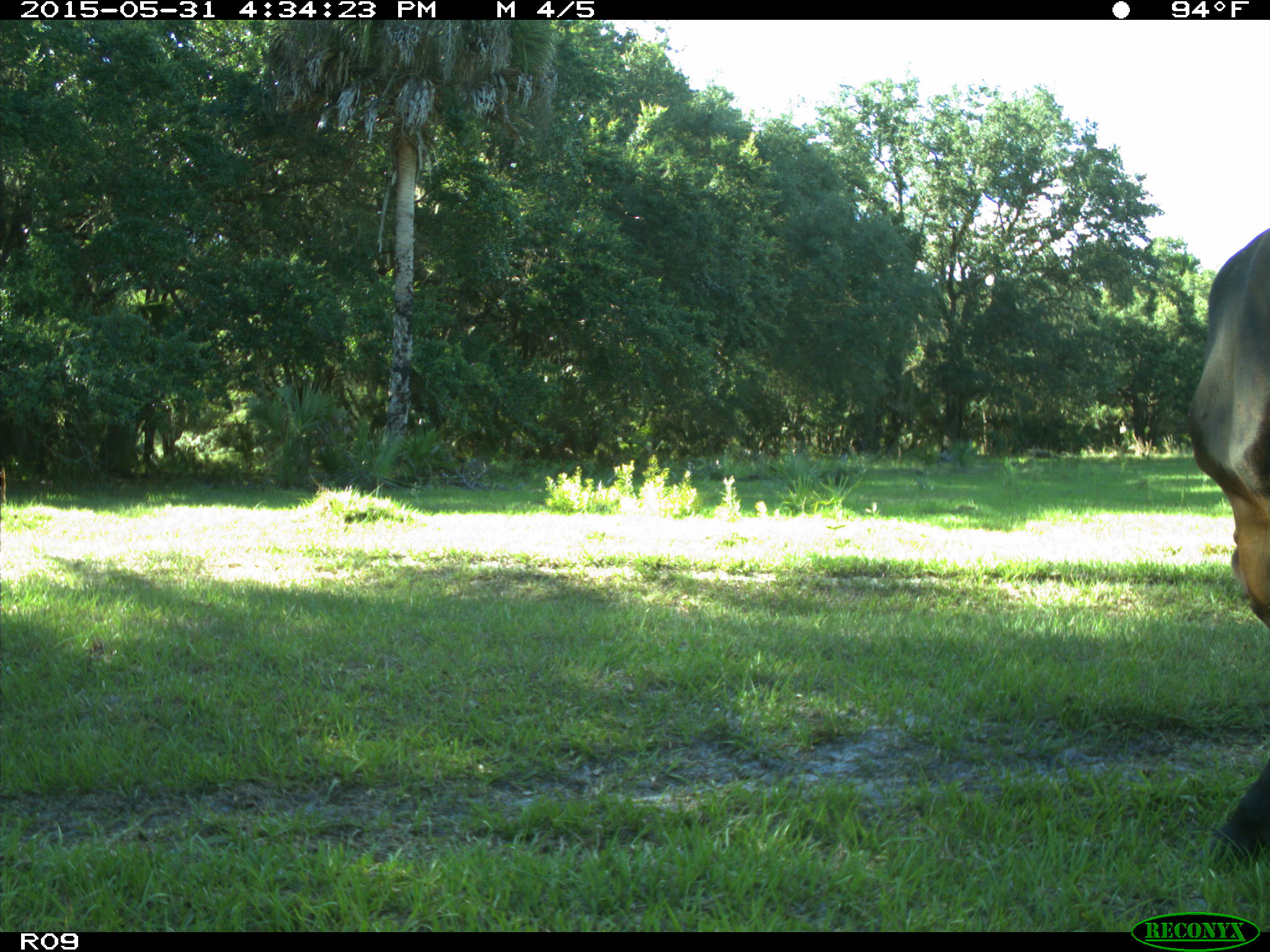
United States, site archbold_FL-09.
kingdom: Animalia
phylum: Chordata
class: Mammalia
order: Artiodactyla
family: Bovidae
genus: Bos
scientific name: Bos taurus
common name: domestic cow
Bos taurus (domestic cow).